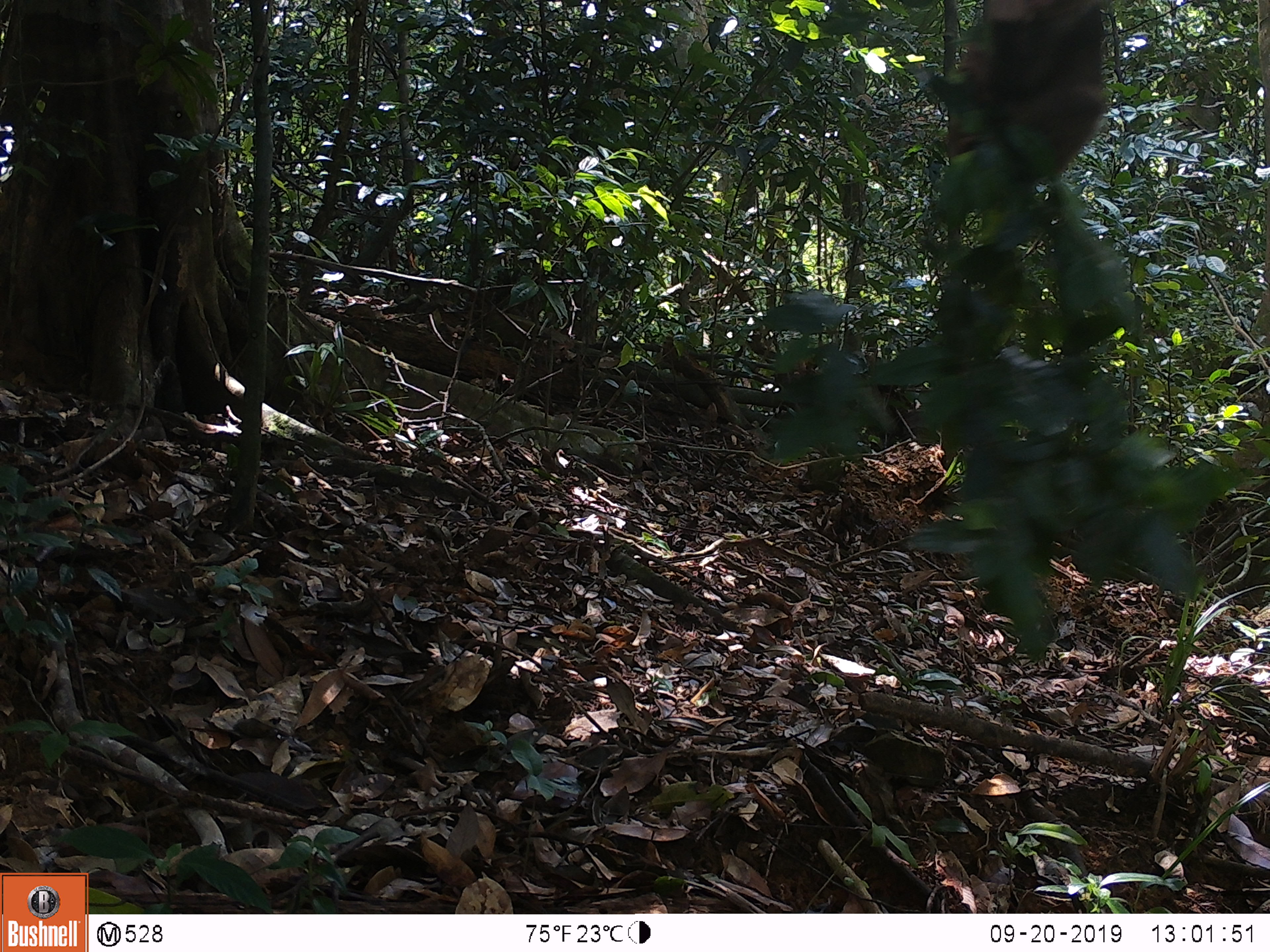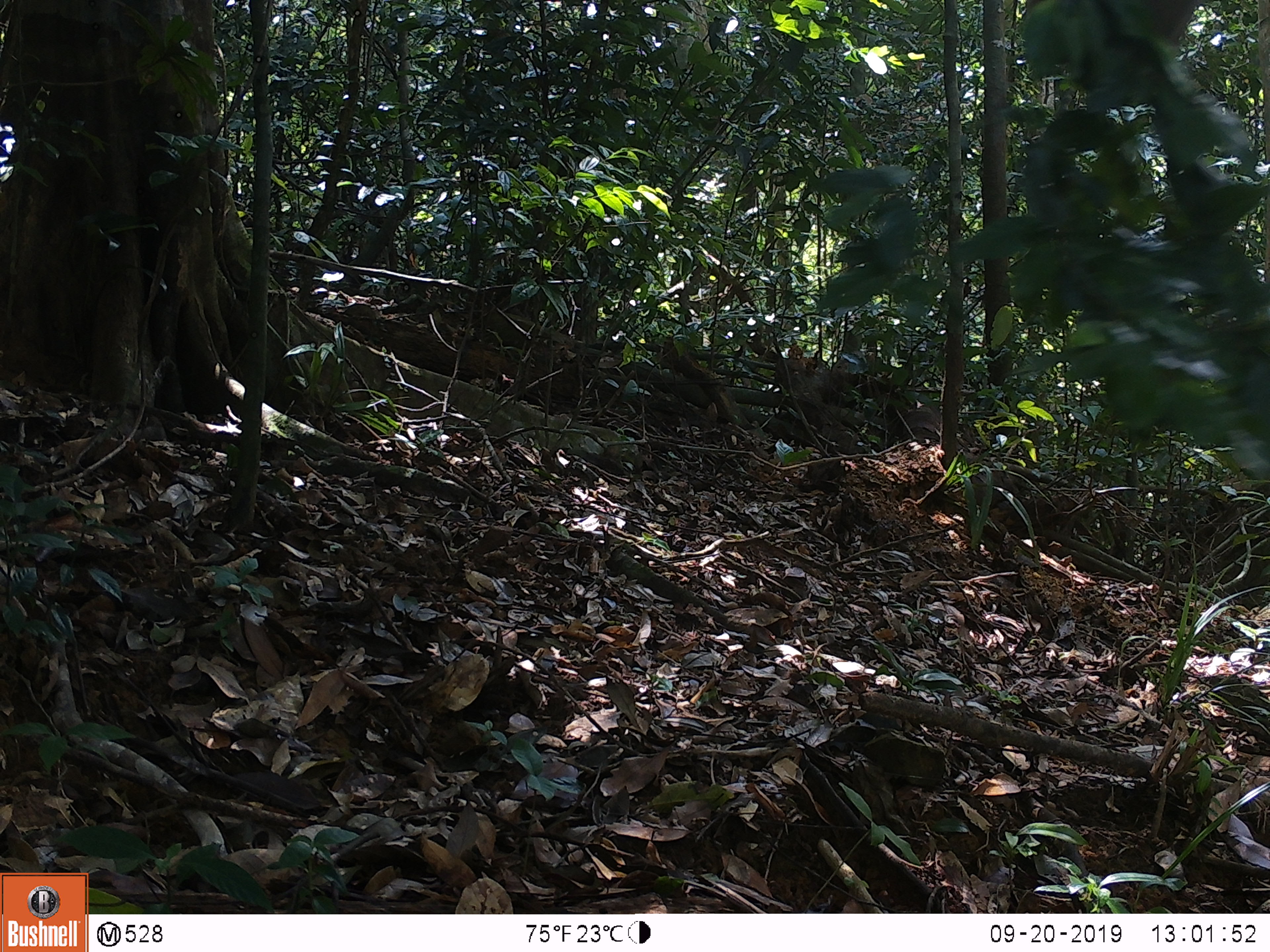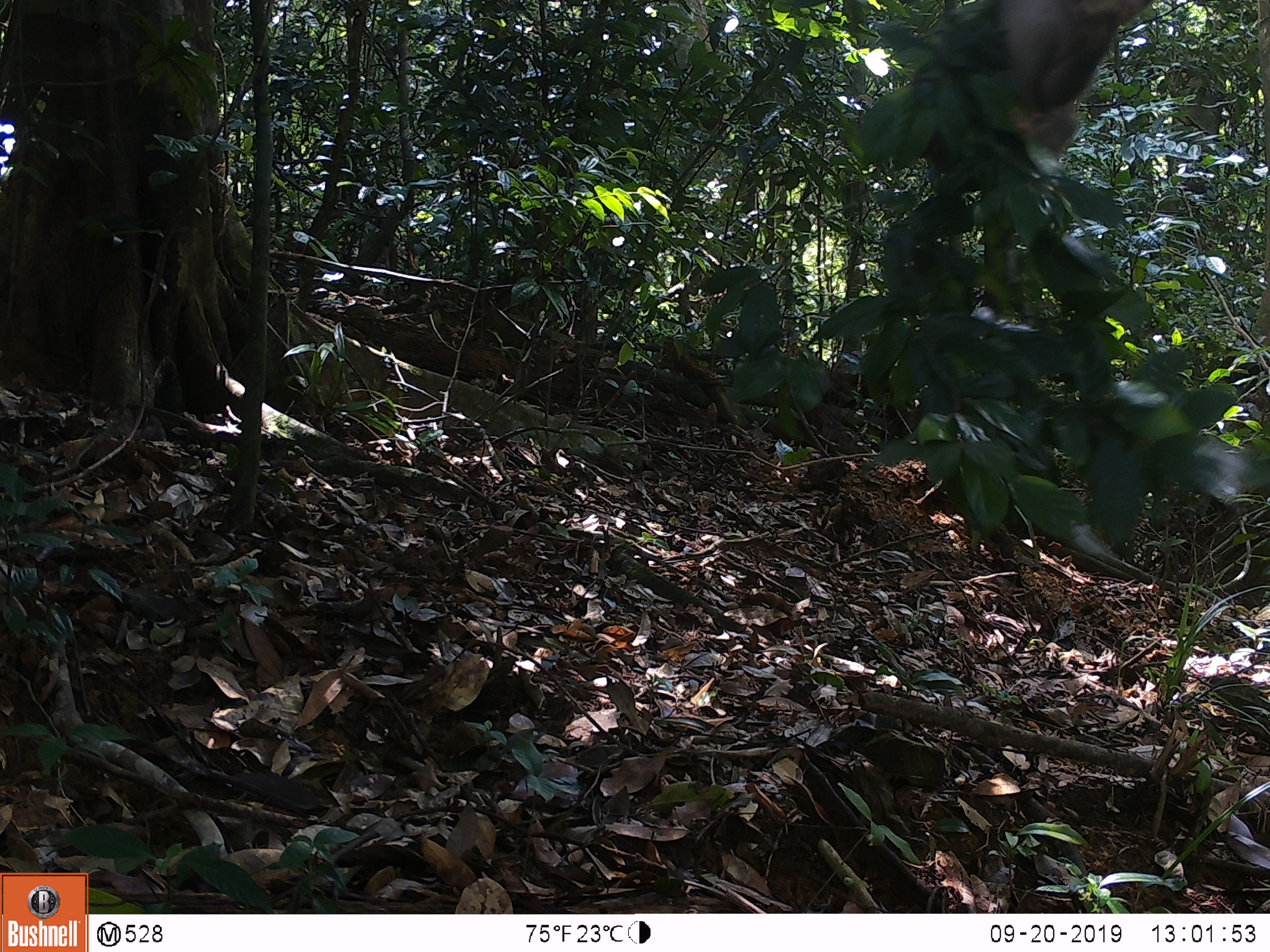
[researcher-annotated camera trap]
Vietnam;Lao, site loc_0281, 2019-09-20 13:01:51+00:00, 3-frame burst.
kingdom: Animalia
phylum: Chordata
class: Mammalia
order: Primates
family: Cercopithecidae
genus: Macaca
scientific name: Macaca arctoides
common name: stump-tailed macaque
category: stump tailed macaque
Stump tailed macaque (stump-tailed macaque) (Macaca arctoides). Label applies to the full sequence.